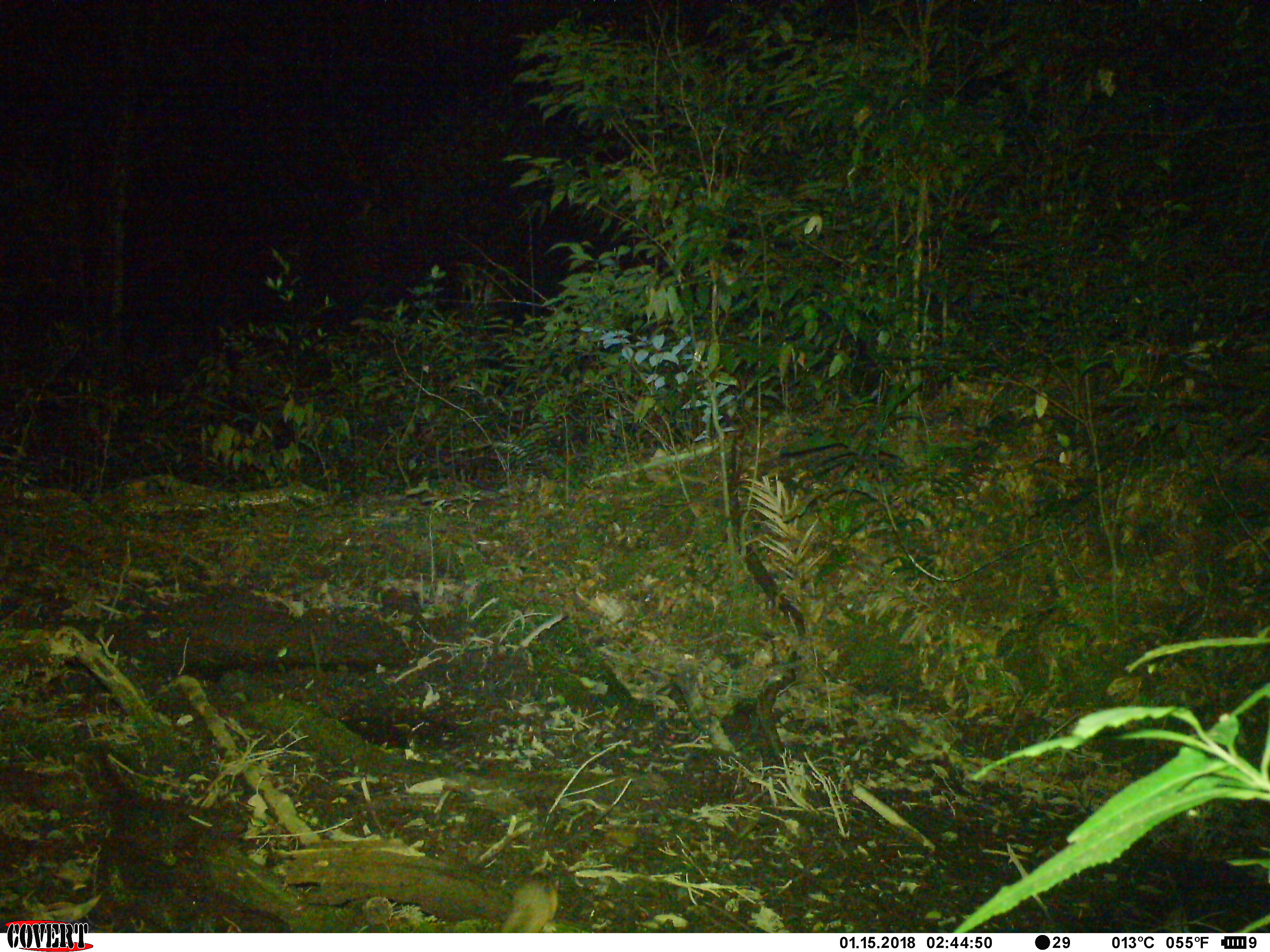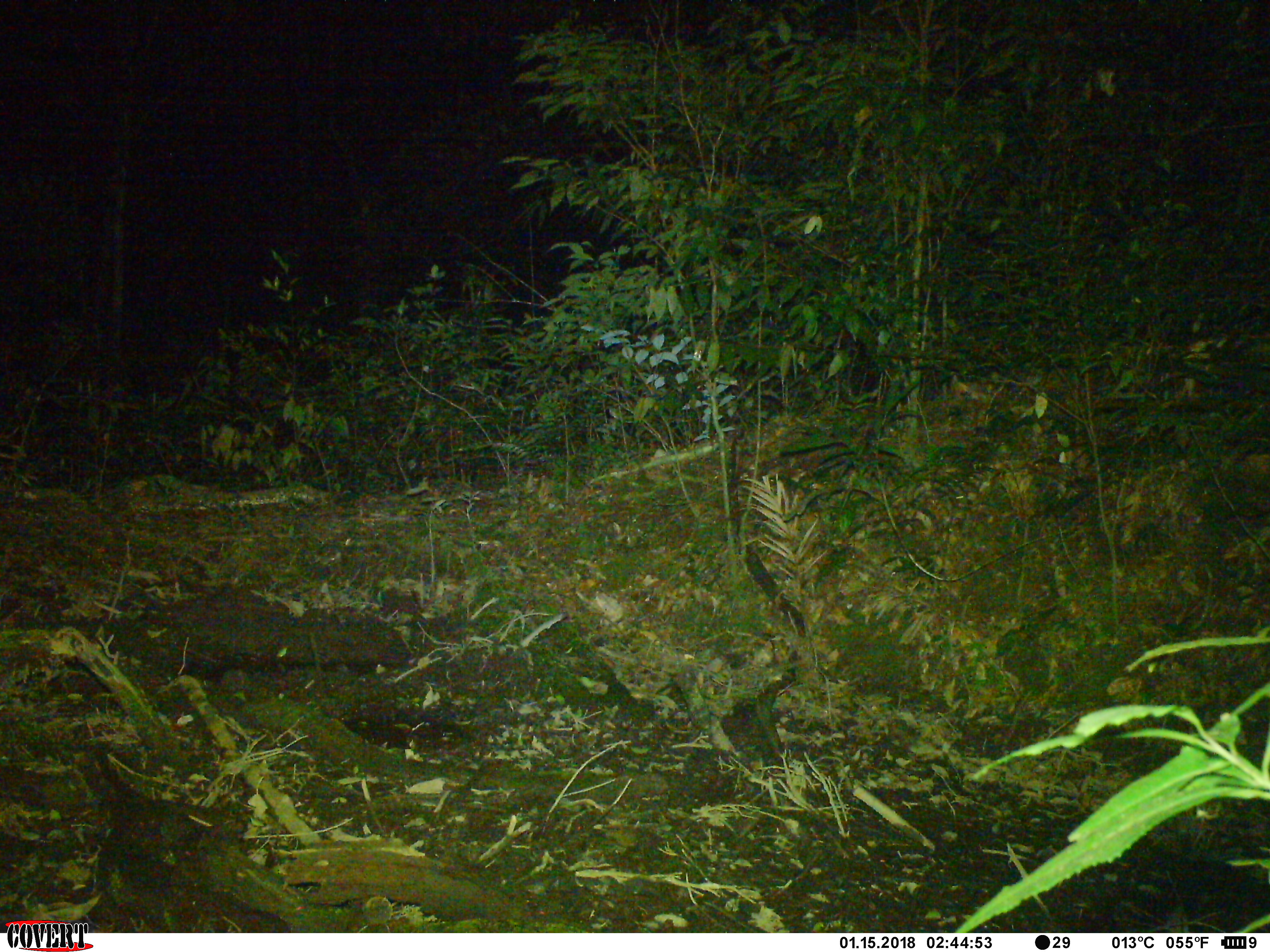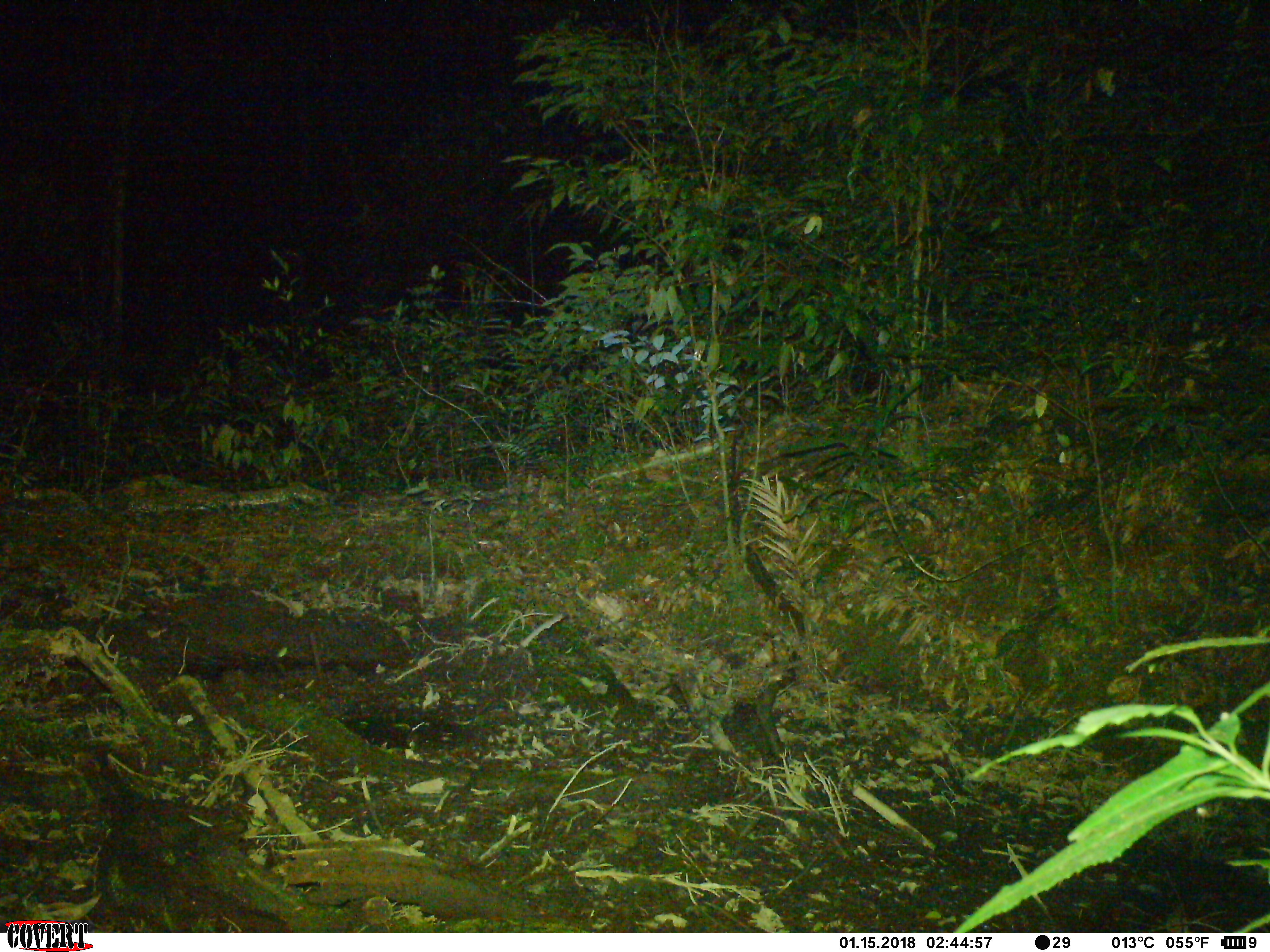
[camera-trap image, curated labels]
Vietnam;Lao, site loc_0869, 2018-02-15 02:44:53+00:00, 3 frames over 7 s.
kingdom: Animalia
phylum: Chordata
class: Mammalia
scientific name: Mammalia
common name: mammal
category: unidentified small mammal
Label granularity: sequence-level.